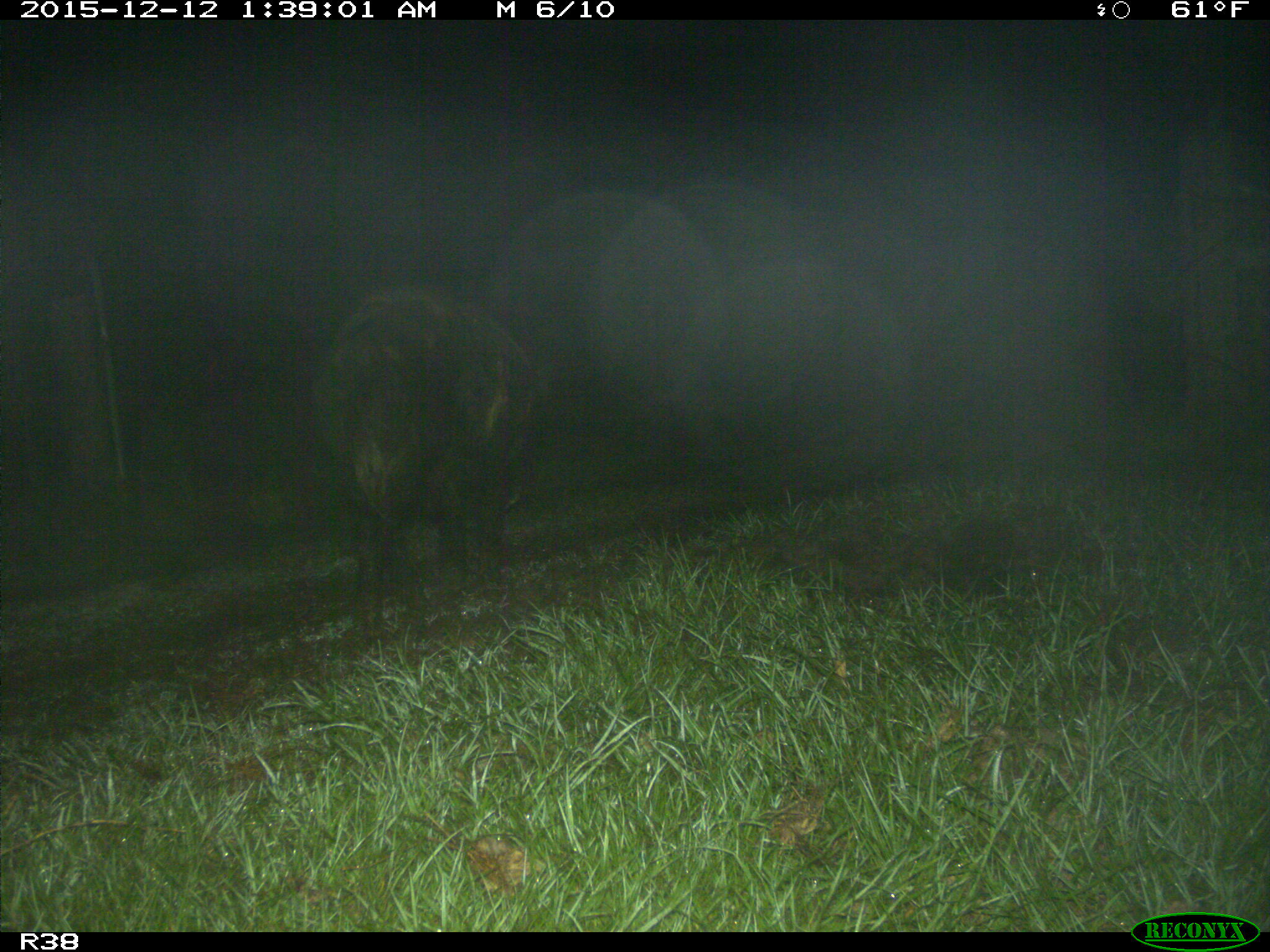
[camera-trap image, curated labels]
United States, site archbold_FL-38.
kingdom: Animalia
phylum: Chordata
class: Mammalia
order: Artiodactyla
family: Suidae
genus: Sus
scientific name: Sus scrofa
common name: wild boar